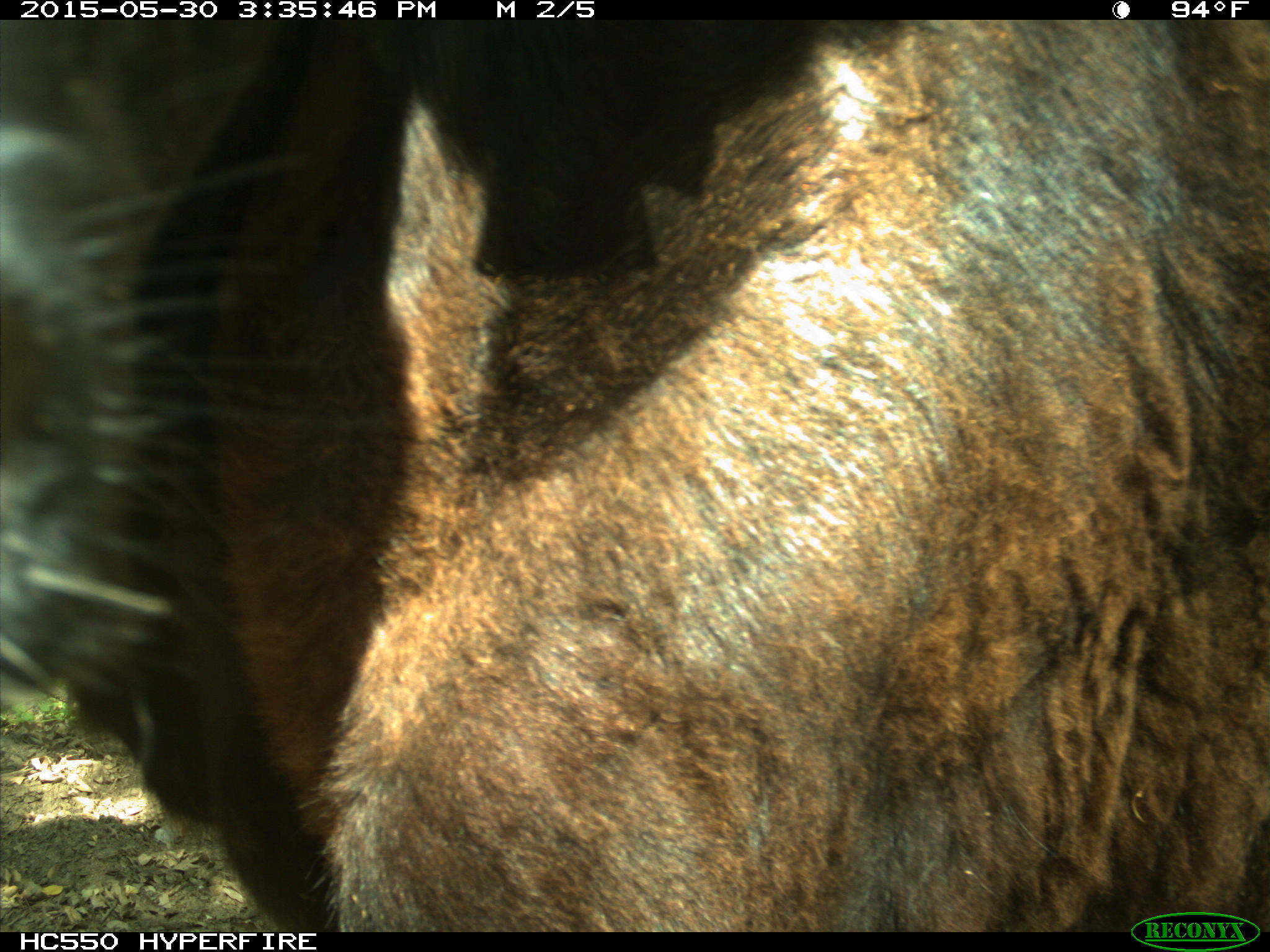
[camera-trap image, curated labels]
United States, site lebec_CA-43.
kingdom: Animalia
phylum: Chordata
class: Mammalia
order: Artiodactyla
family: Bovidae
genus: Bos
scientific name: Bos taurus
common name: domestic cow